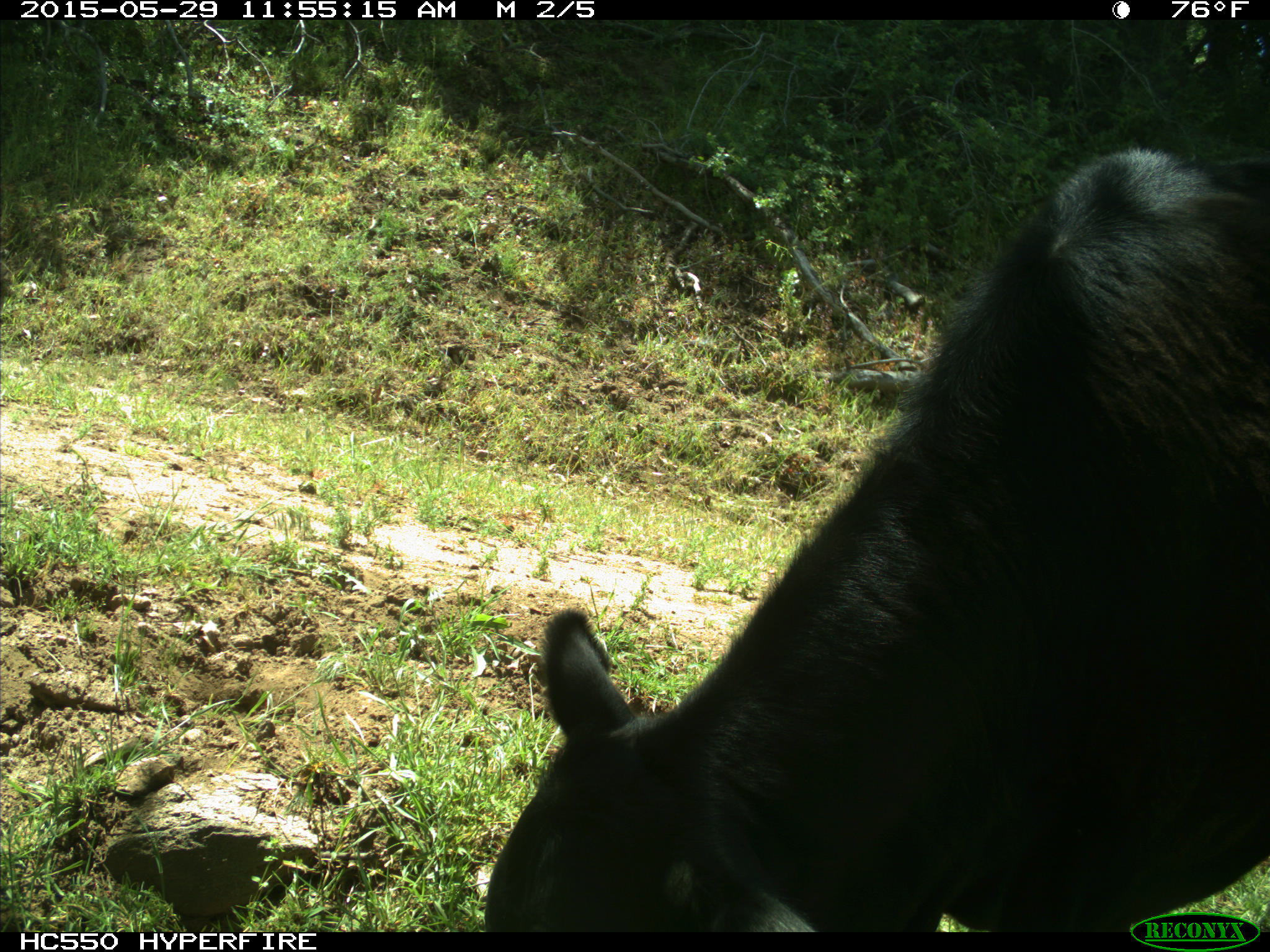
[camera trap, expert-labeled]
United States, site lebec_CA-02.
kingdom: Animalia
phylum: Chordata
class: Mammalia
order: Artiodactyla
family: Bovidae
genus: Bos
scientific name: Bos taurus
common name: domestic cow